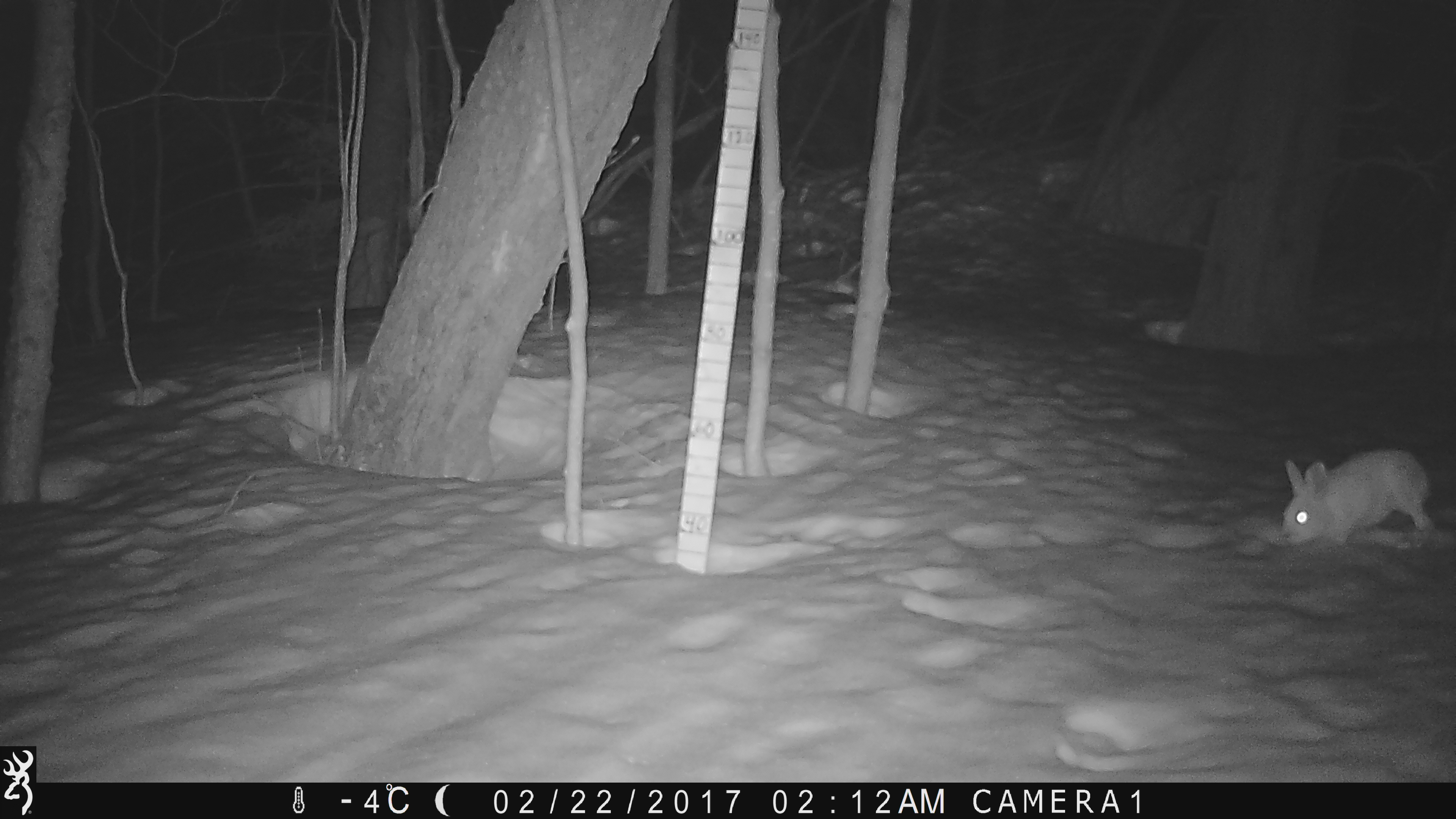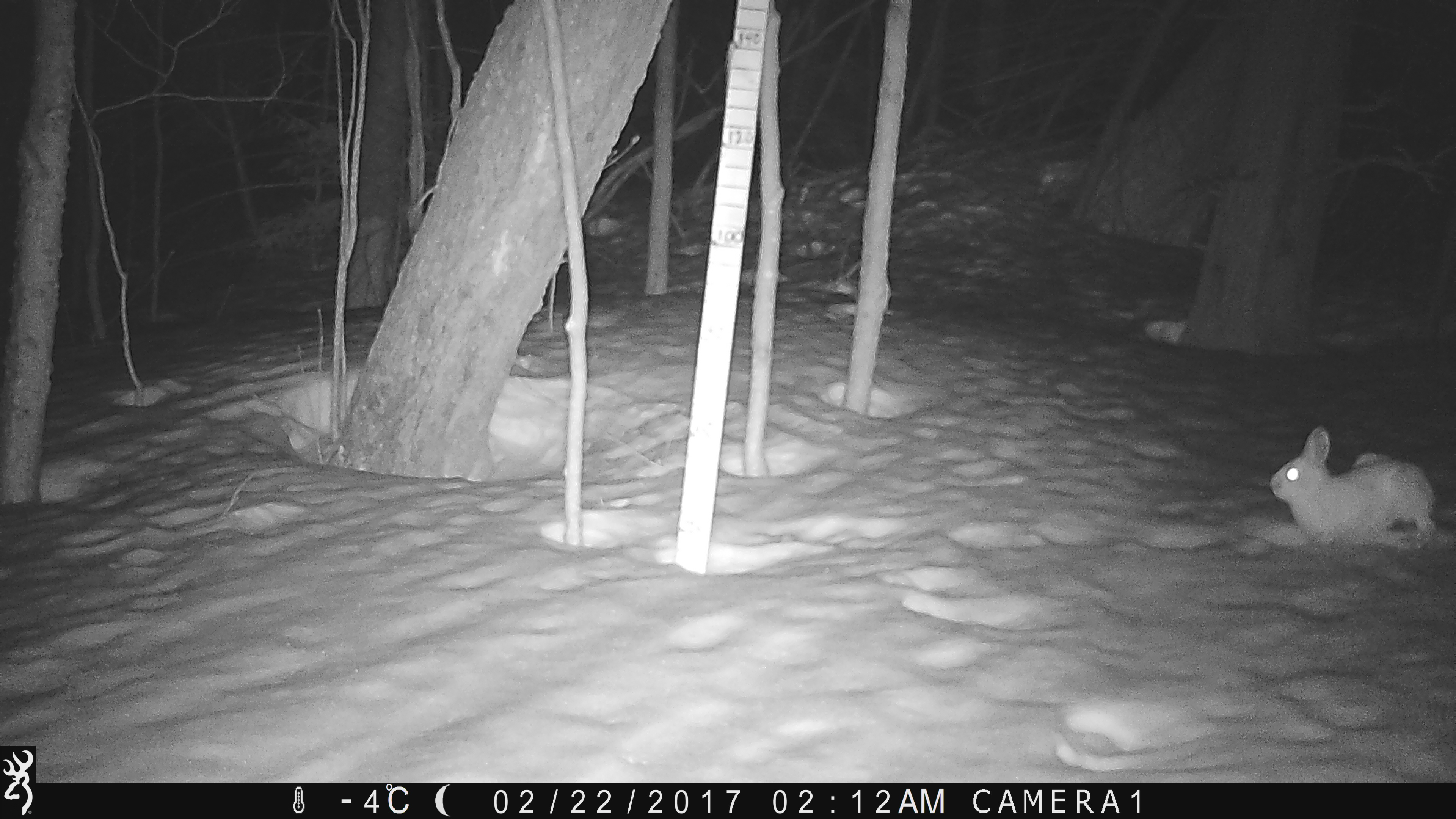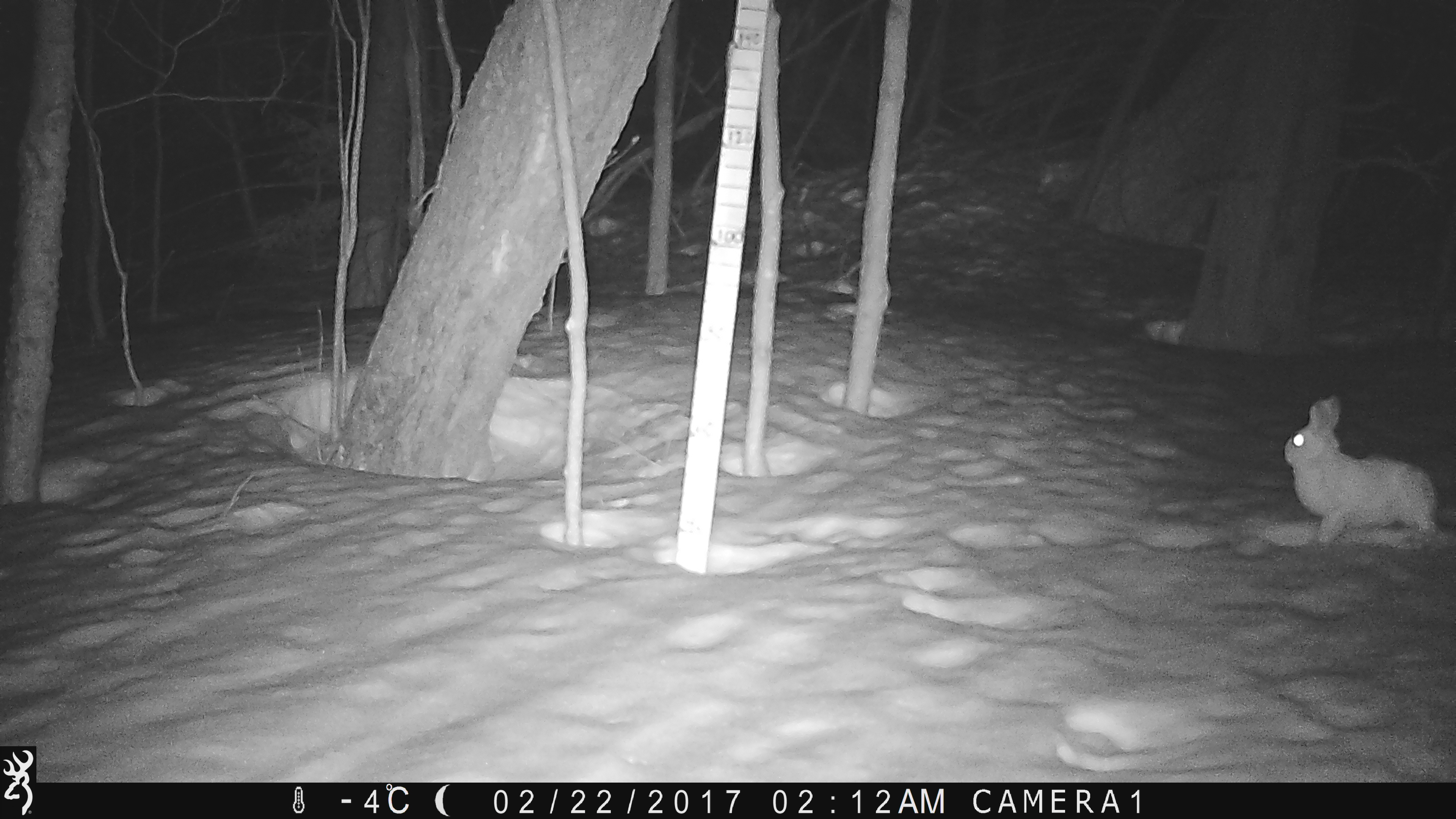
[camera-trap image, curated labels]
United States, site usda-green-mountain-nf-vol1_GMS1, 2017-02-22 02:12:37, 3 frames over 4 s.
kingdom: Animalia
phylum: Chordata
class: Mammalia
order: Lagomorpha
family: Leporidae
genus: Lepus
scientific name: Lepus americanus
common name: snowshoe hare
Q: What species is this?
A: Snowshoe hare (Lepus americanus).